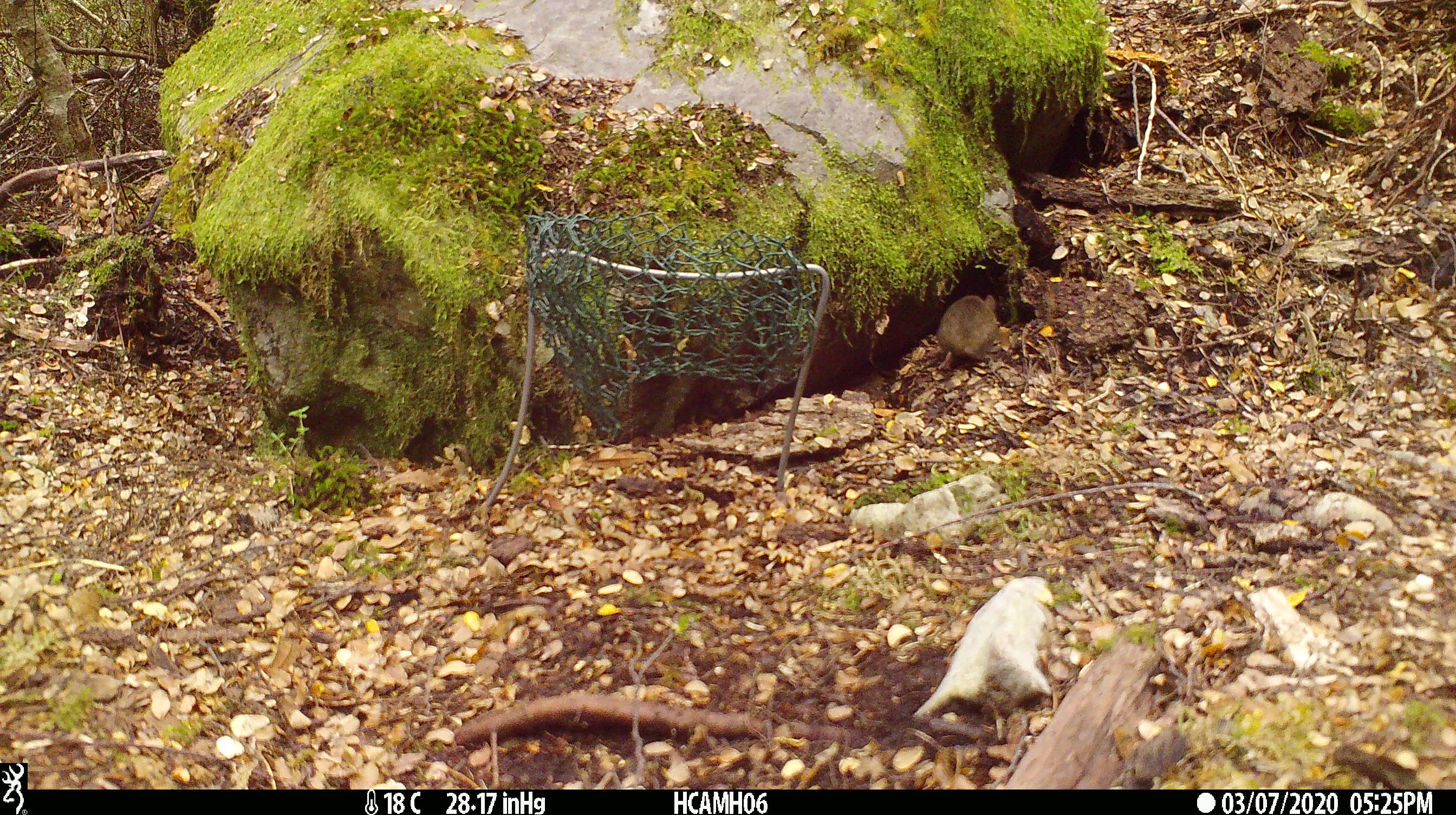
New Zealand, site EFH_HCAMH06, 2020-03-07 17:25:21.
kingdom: Animalia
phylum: Chordata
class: Mammalia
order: Rodentia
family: Muridae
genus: Mus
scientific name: Mus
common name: mouse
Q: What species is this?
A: Mouse (Mus).